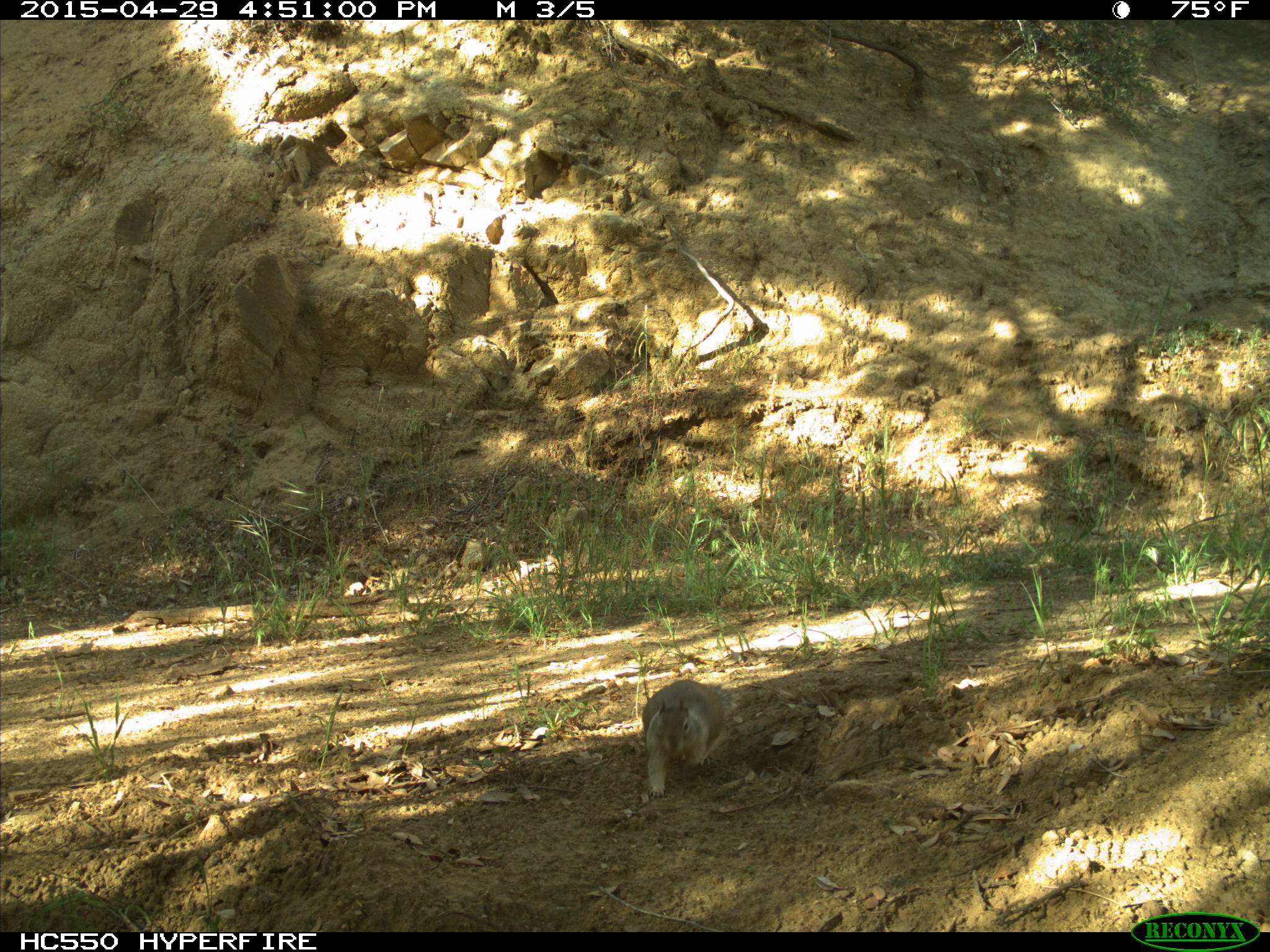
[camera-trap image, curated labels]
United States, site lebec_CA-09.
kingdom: Animalia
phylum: Chordata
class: Mammalia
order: Rodentia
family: Sciuridae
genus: Otospermophilus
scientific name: Otospermophilus beecheyi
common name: california ground squirrel